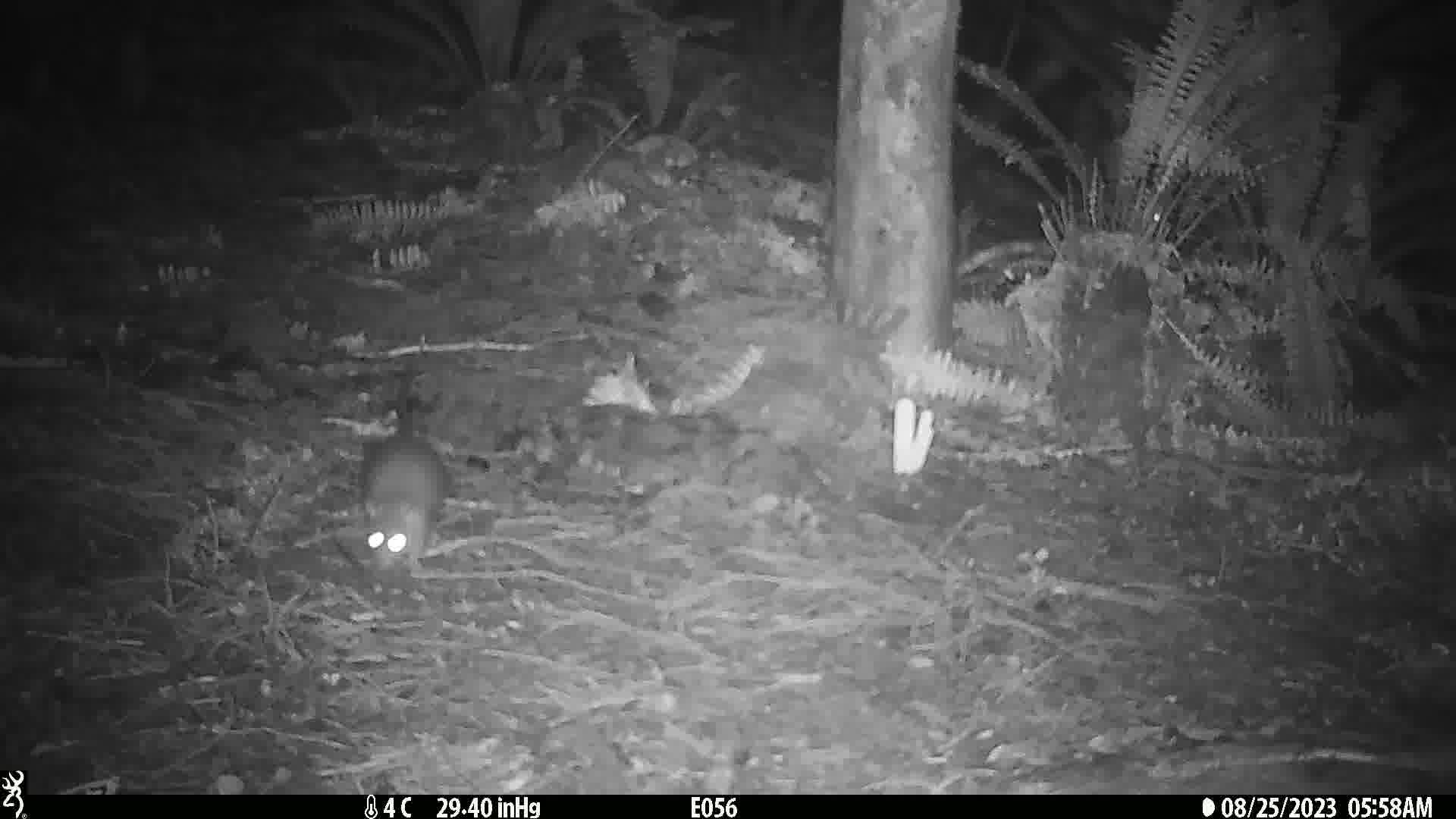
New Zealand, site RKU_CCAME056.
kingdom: Animalia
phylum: Chordata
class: Mammalia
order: Rodentia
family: Muridae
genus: Rattus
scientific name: Rattus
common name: rat